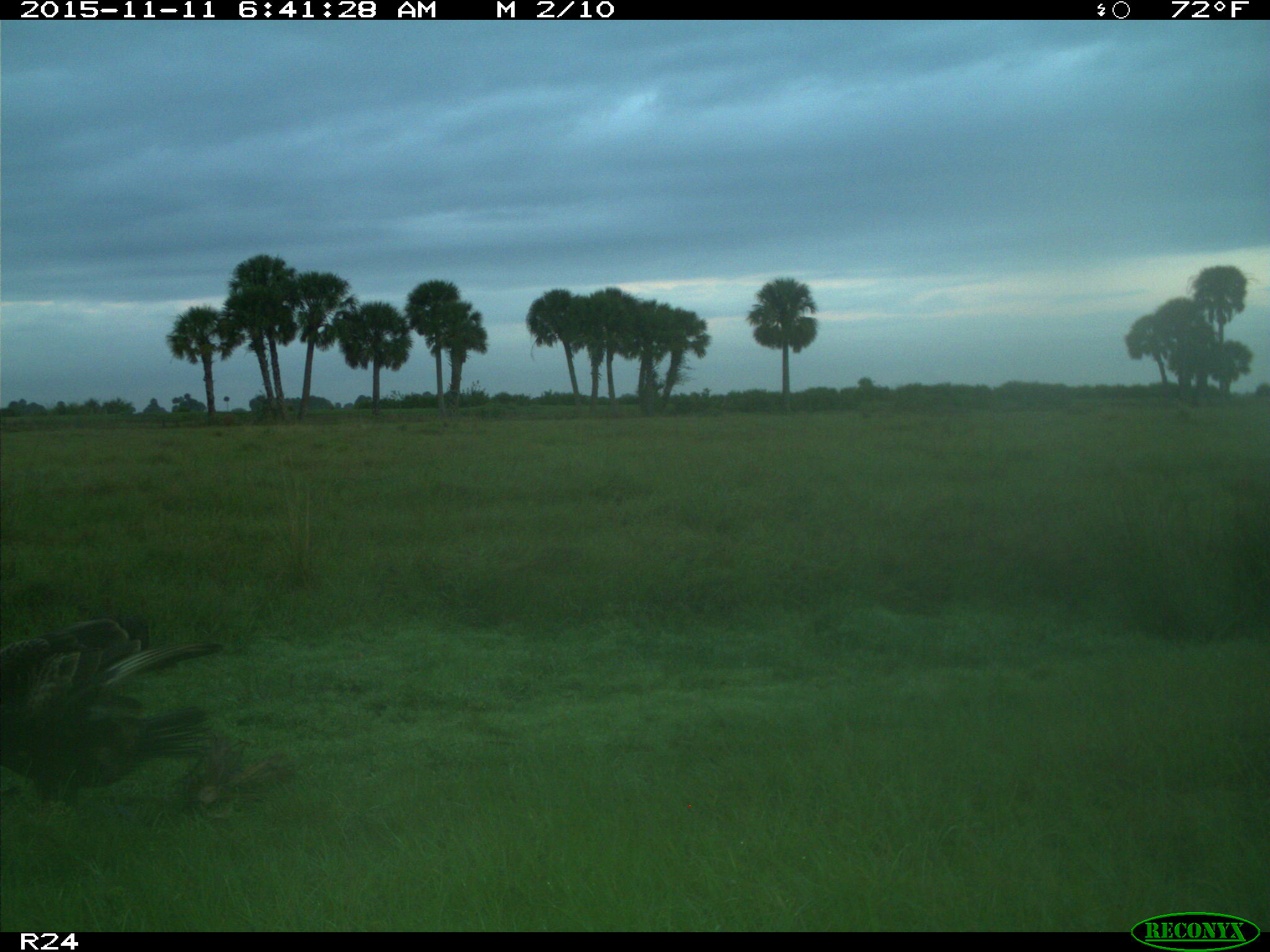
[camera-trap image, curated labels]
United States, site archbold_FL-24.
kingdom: Animalia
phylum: Chordata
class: Aves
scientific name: Aves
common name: birds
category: unidentified bird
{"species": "unidentified bird (birds) (Aves)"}